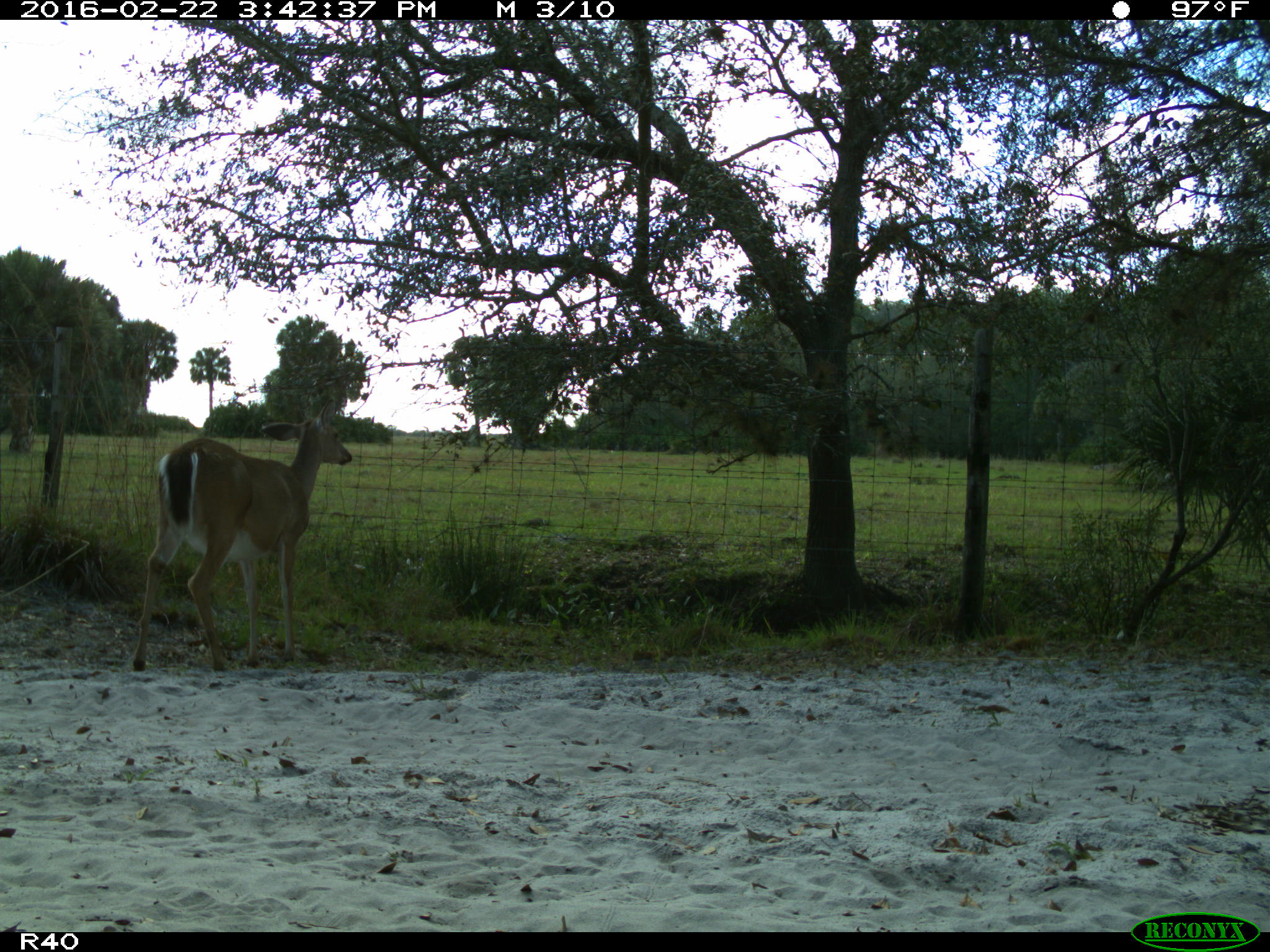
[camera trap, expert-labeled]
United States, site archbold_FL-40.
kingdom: Animalia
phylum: Chordata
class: Mammalia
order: Artiodactyla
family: Cervidae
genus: Odocoileus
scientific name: Odocoileus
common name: deer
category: unidentified deer